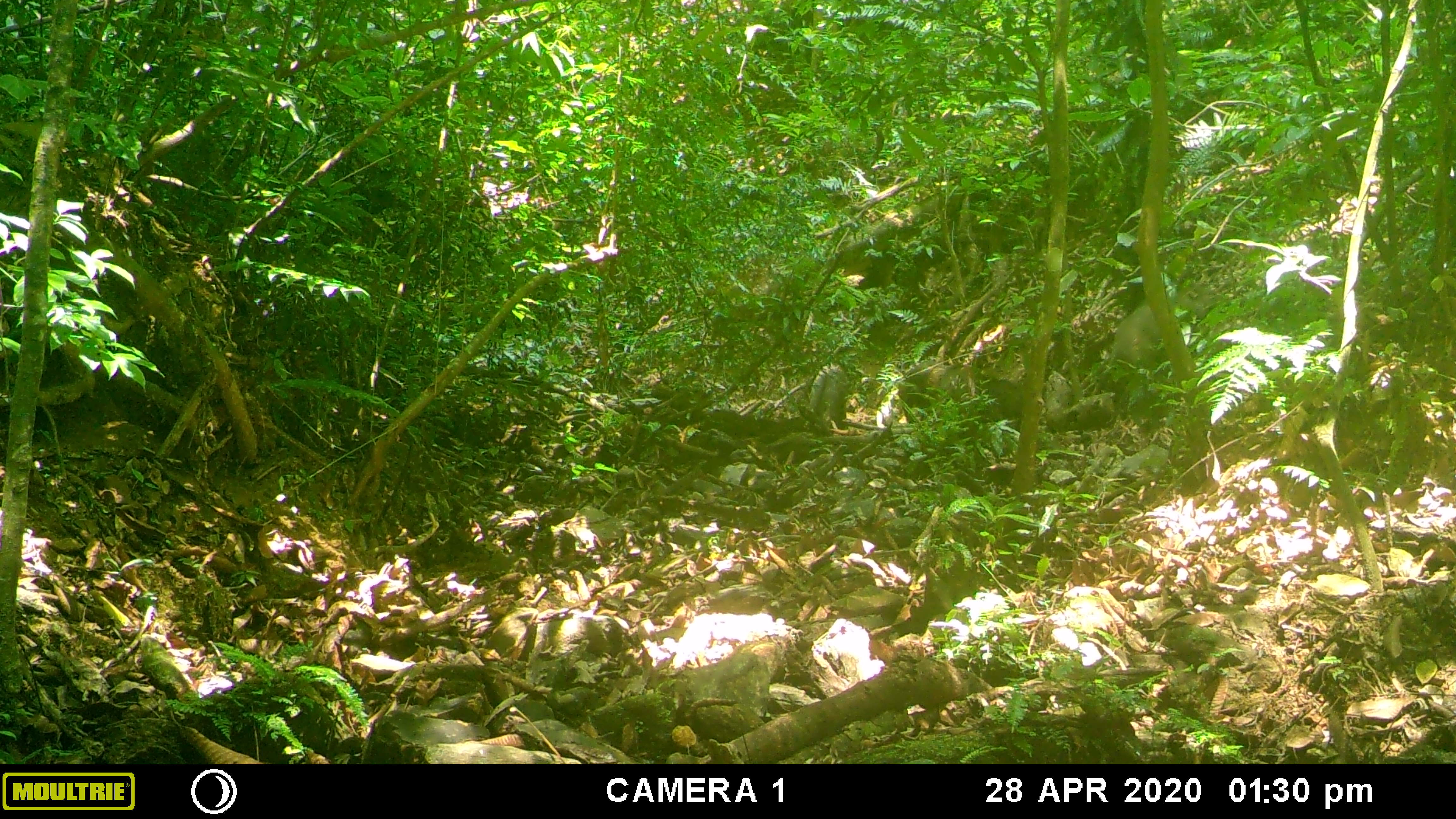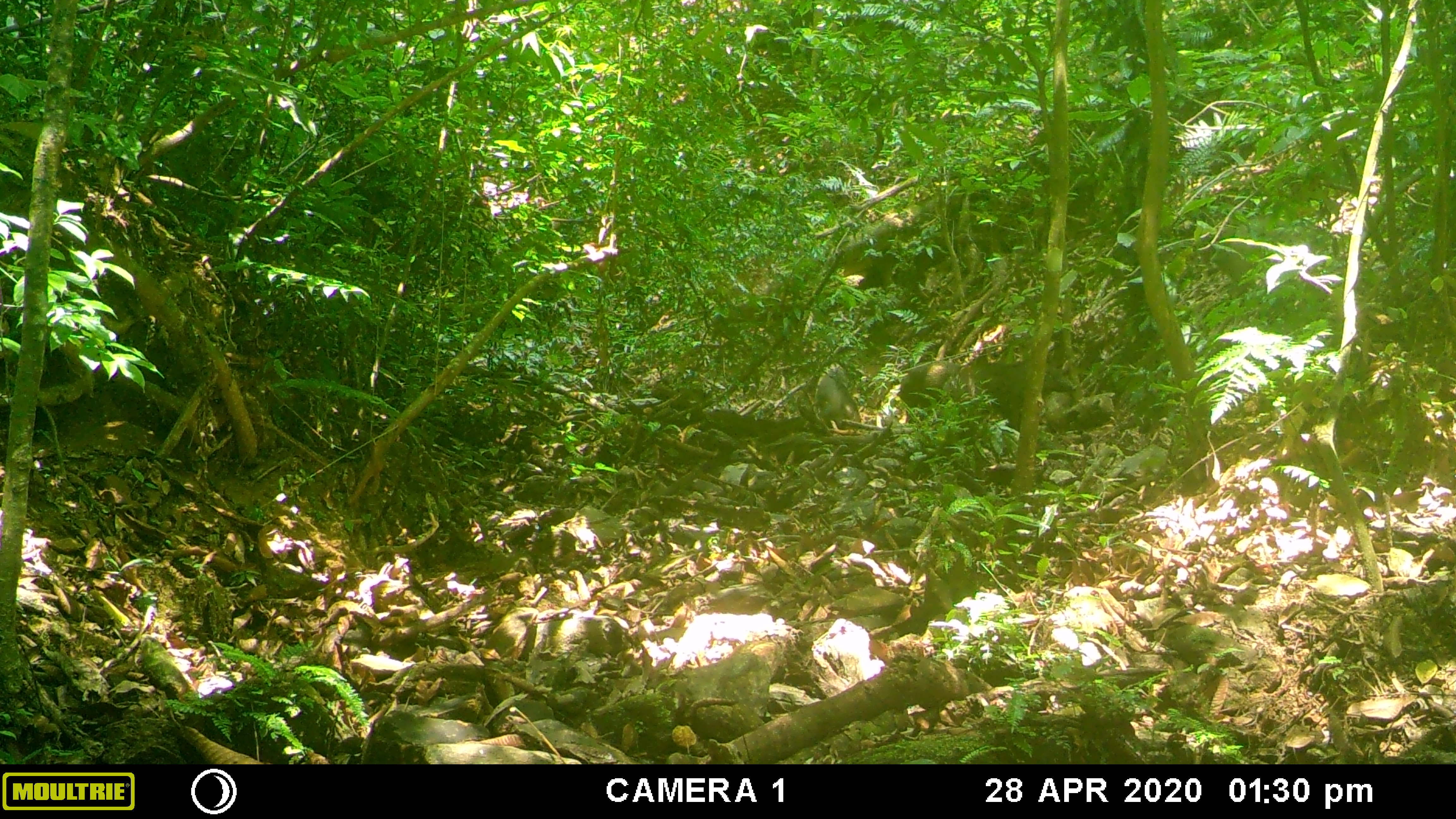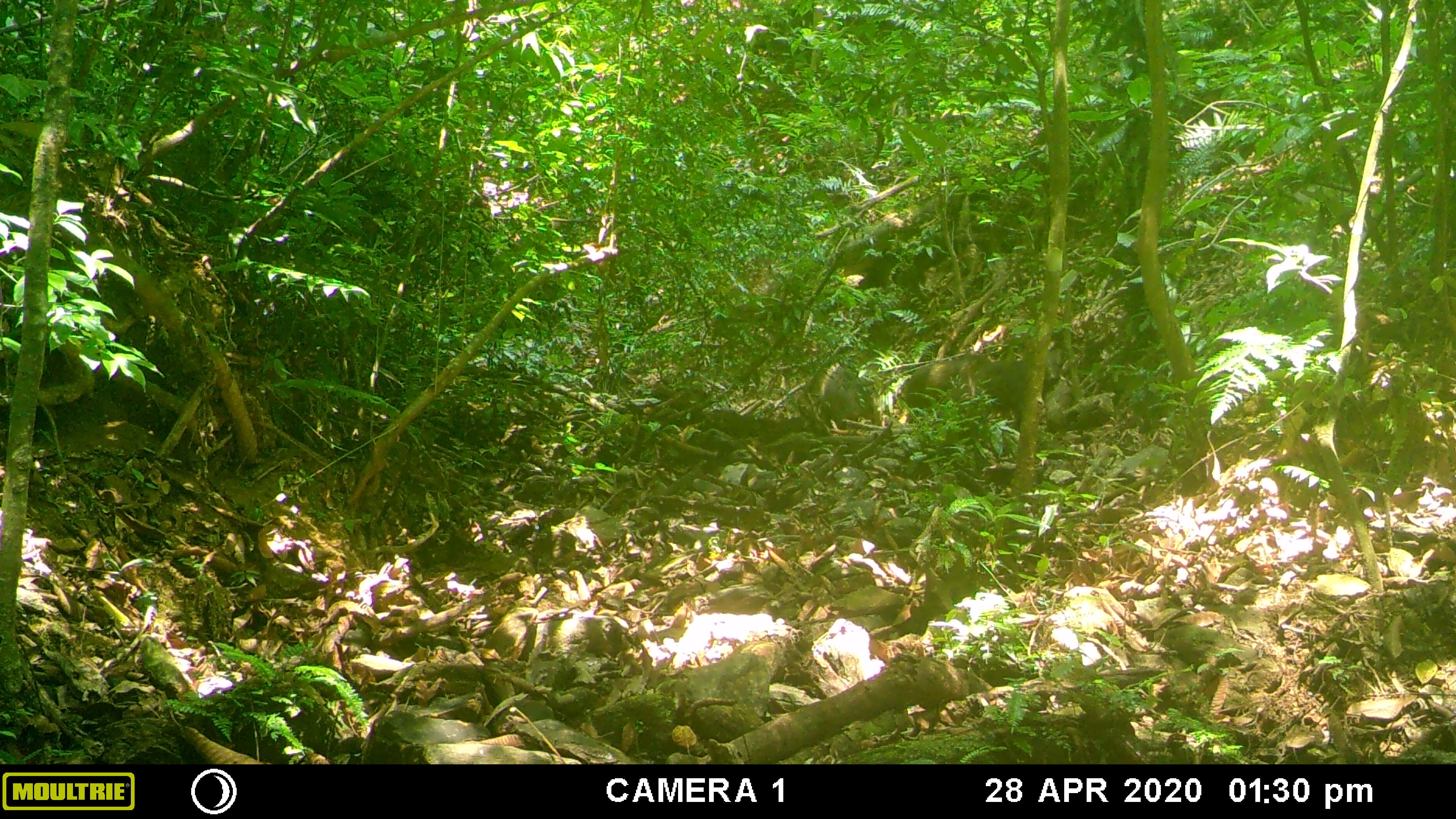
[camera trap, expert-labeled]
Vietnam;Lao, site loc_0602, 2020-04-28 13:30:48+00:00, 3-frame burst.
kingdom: Animalia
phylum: Chordata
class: Mammalia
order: Artiodactyla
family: Suidae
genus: Sus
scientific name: Sus scrofa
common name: eurasian wild pig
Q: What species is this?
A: Eurasian wild pig (Sus scrofa).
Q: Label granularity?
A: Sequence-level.